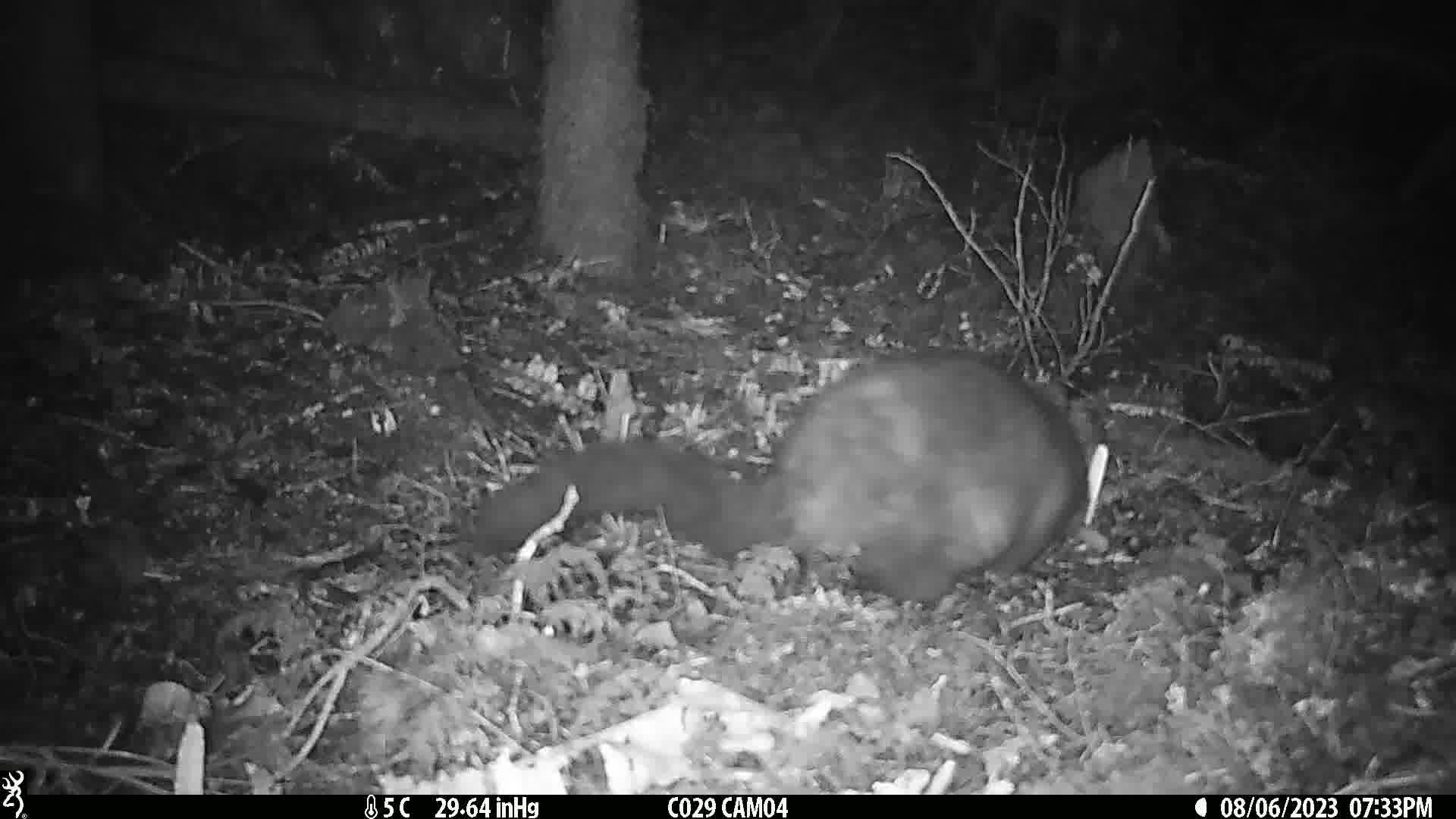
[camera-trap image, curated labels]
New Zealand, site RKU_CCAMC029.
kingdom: Animalia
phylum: Chordata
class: Mammalia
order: Diprotodontia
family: Phalangeridae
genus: Trichosurus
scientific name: Trichosurus vulpecula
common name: common brushtail possum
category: possum